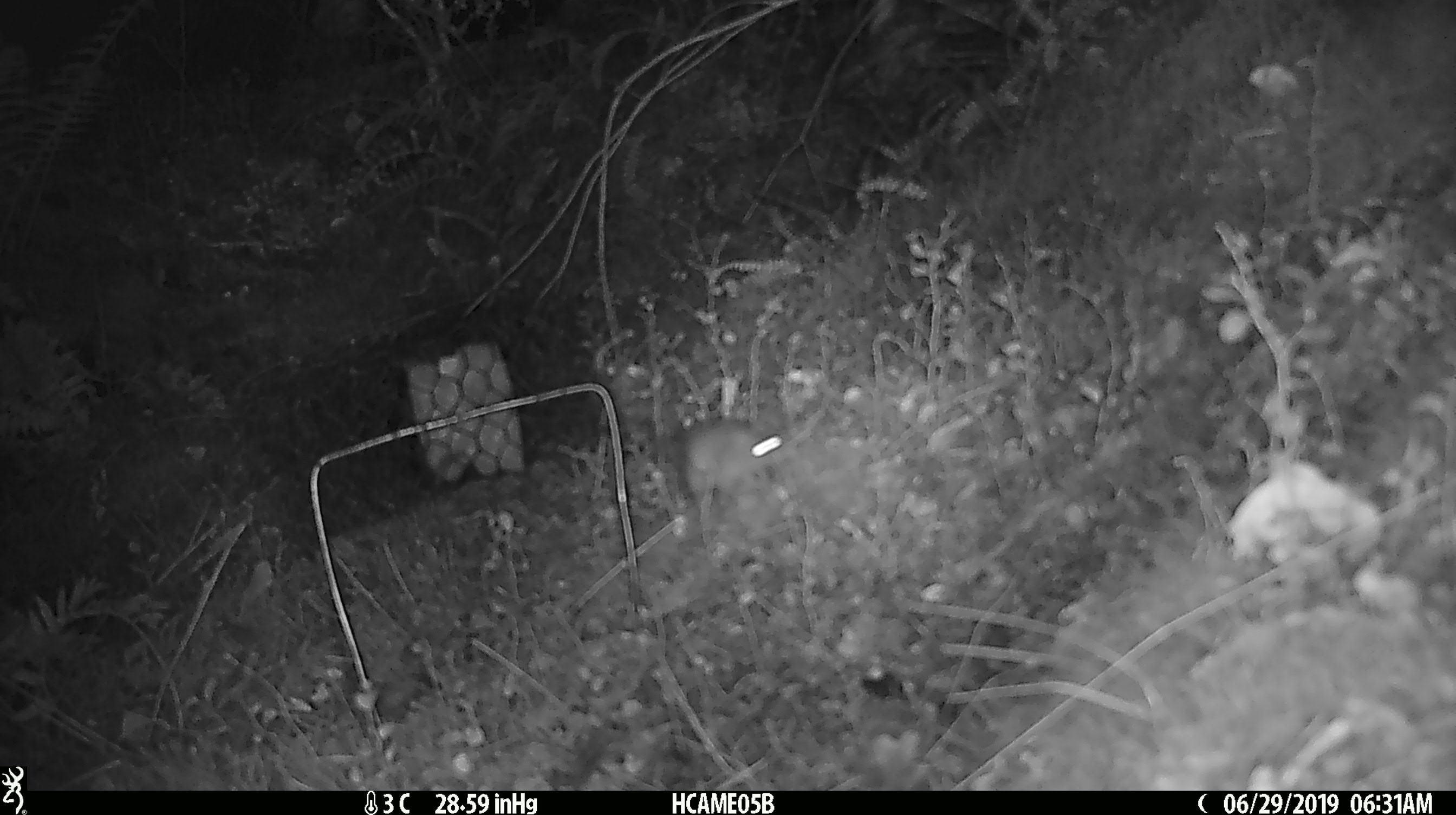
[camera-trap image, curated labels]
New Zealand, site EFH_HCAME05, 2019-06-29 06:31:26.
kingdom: Animalia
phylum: Chordata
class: Mammalia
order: Rodentia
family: Muridae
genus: Mus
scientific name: Mus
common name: mouse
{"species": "mouse (Mus)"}